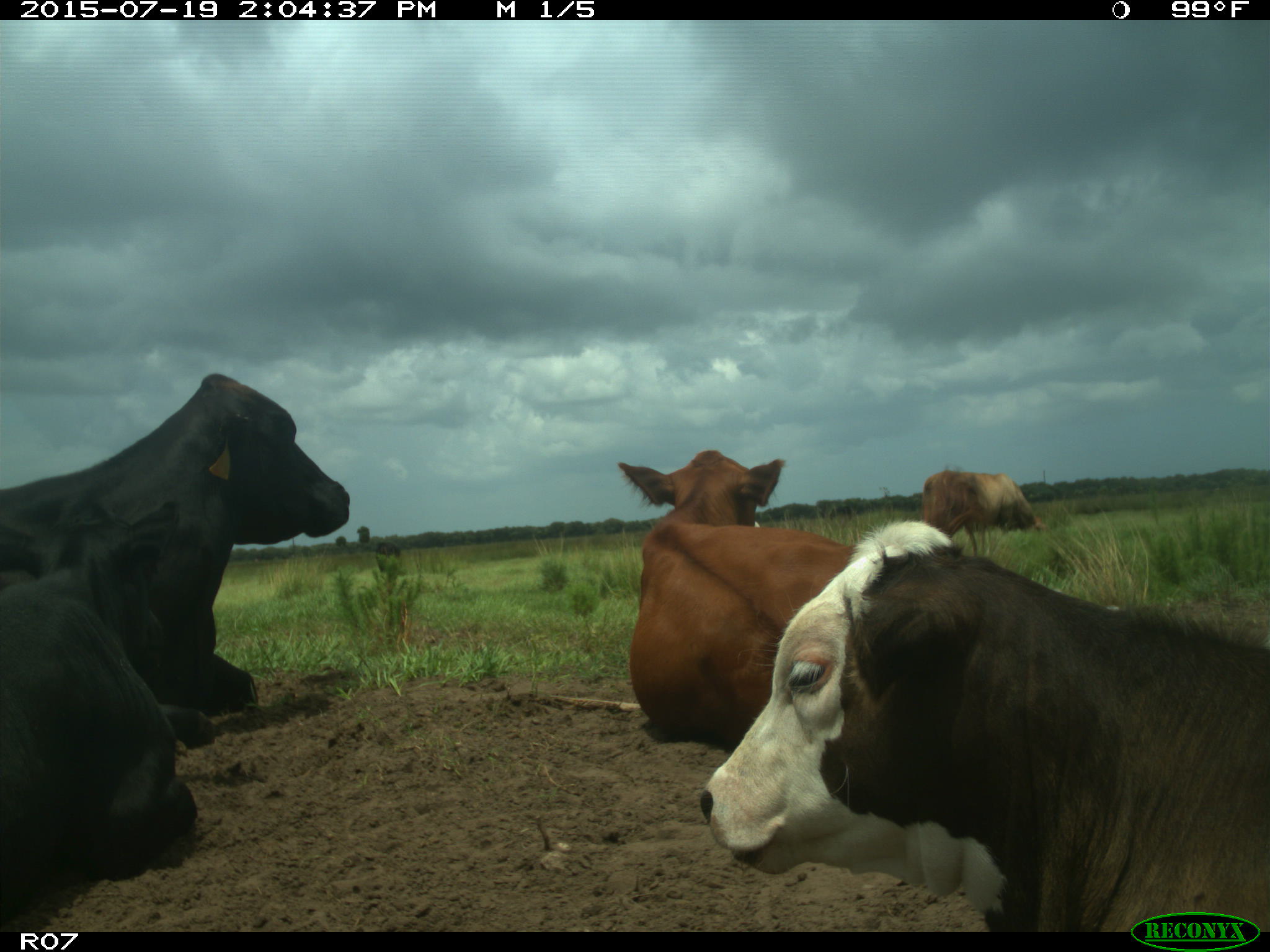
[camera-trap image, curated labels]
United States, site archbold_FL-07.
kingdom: Animalia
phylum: Chordata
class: Mammalia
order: Artiodactyla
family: Bovidae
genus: Bos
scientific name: Bos taurus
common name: domestic cow